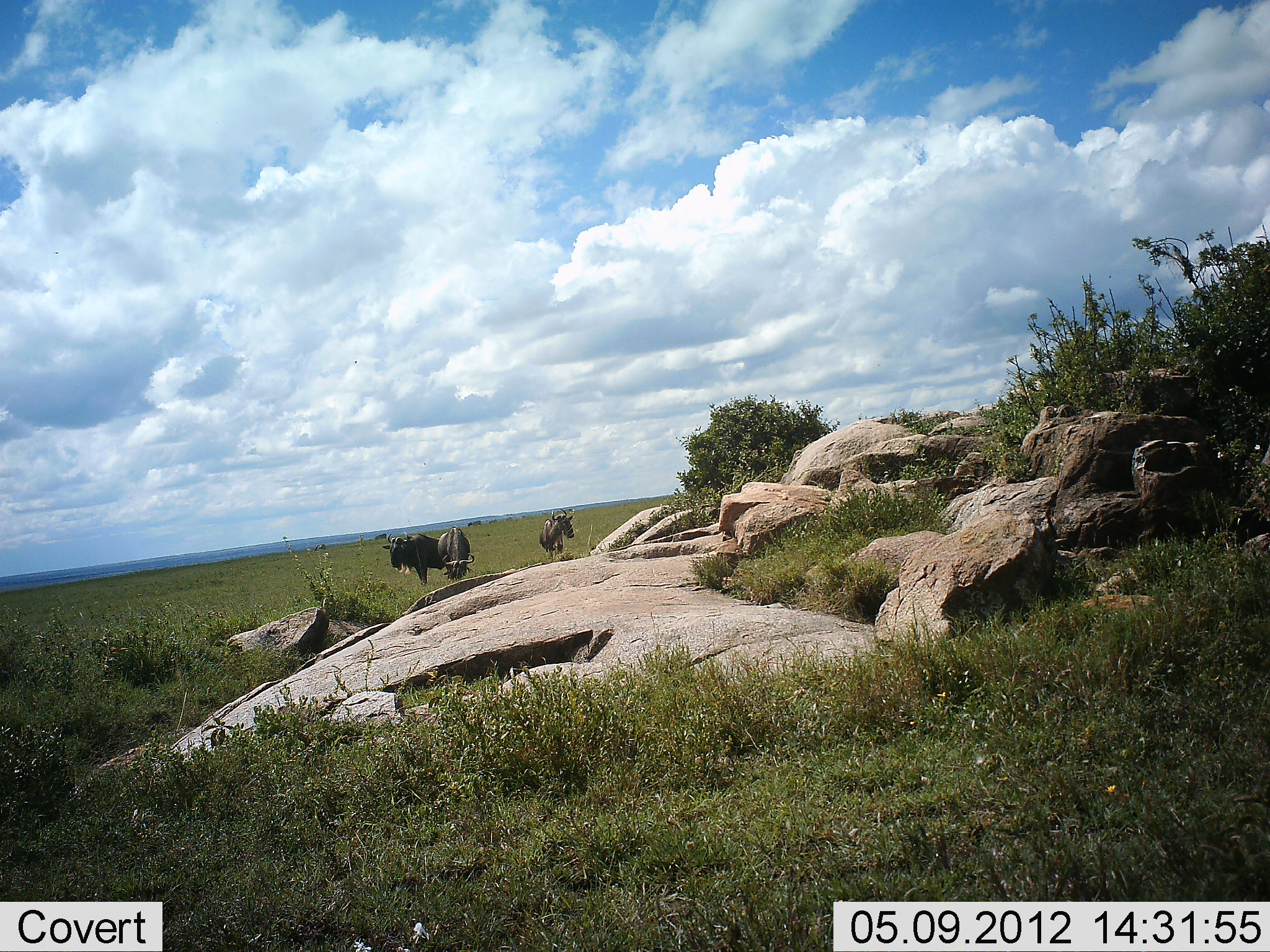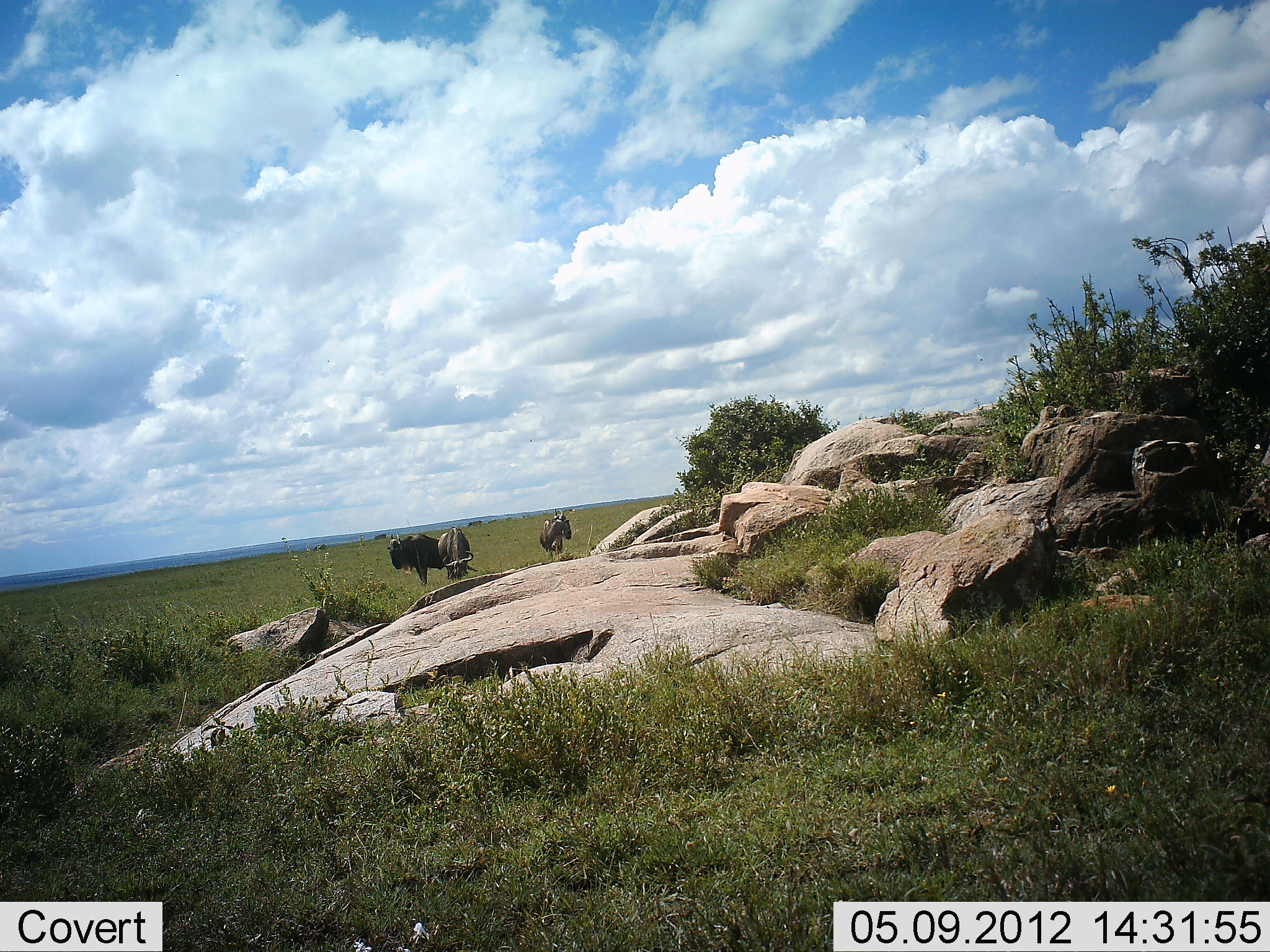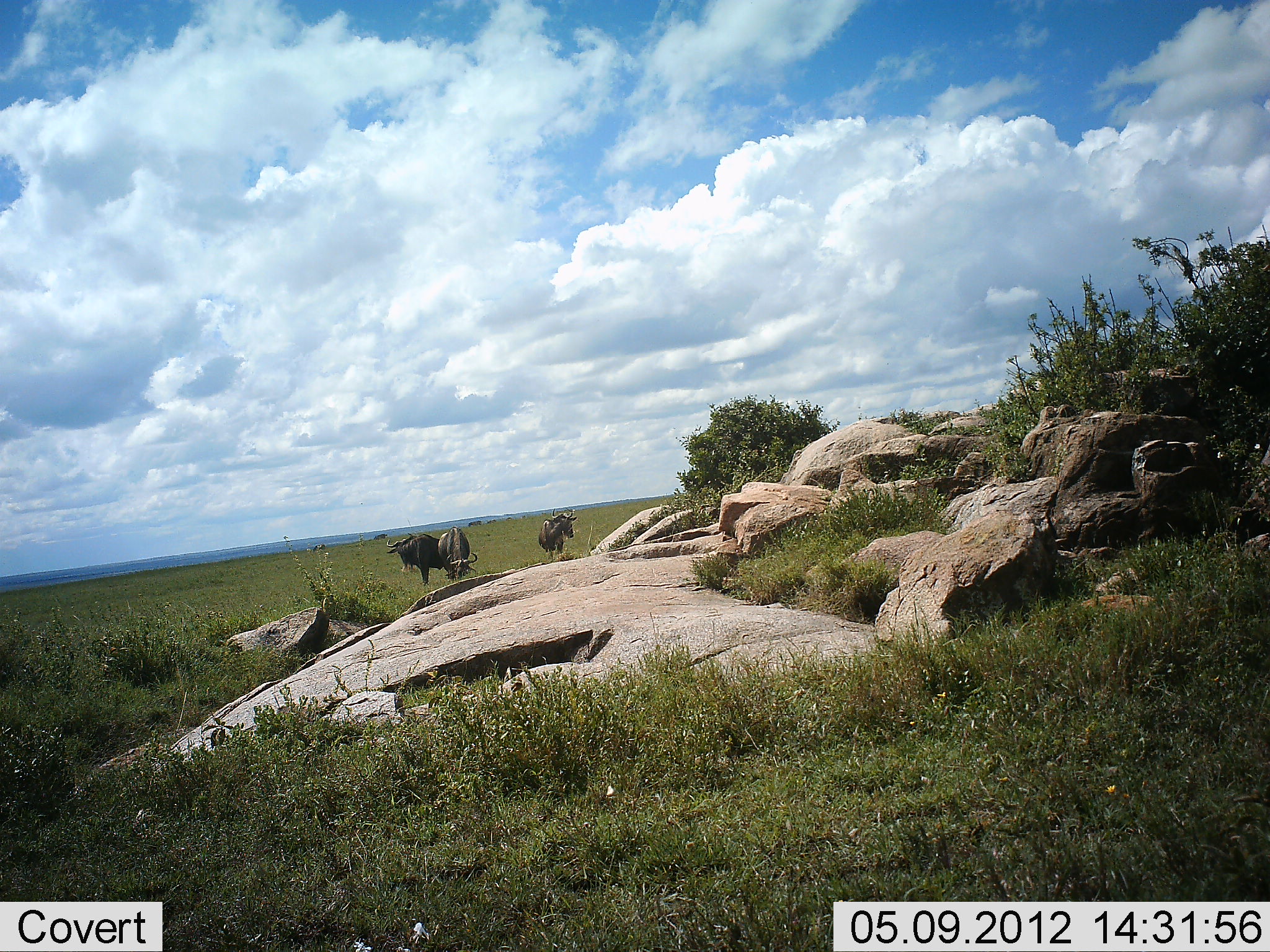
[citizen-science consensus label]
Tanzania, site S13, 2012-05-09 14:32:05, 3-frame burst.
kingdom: Animalia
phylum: Chordata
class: Mammalia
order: Artiodactyla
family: Bovidae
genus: Connochaetes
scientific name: Connochaetes taurinus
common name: blue wildebeest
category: wildebeest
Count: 3.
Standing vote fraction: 90%.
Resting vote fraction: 0%.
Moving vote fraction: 10%.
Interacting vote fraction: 0%.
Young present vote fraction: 0%.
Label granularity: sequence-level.